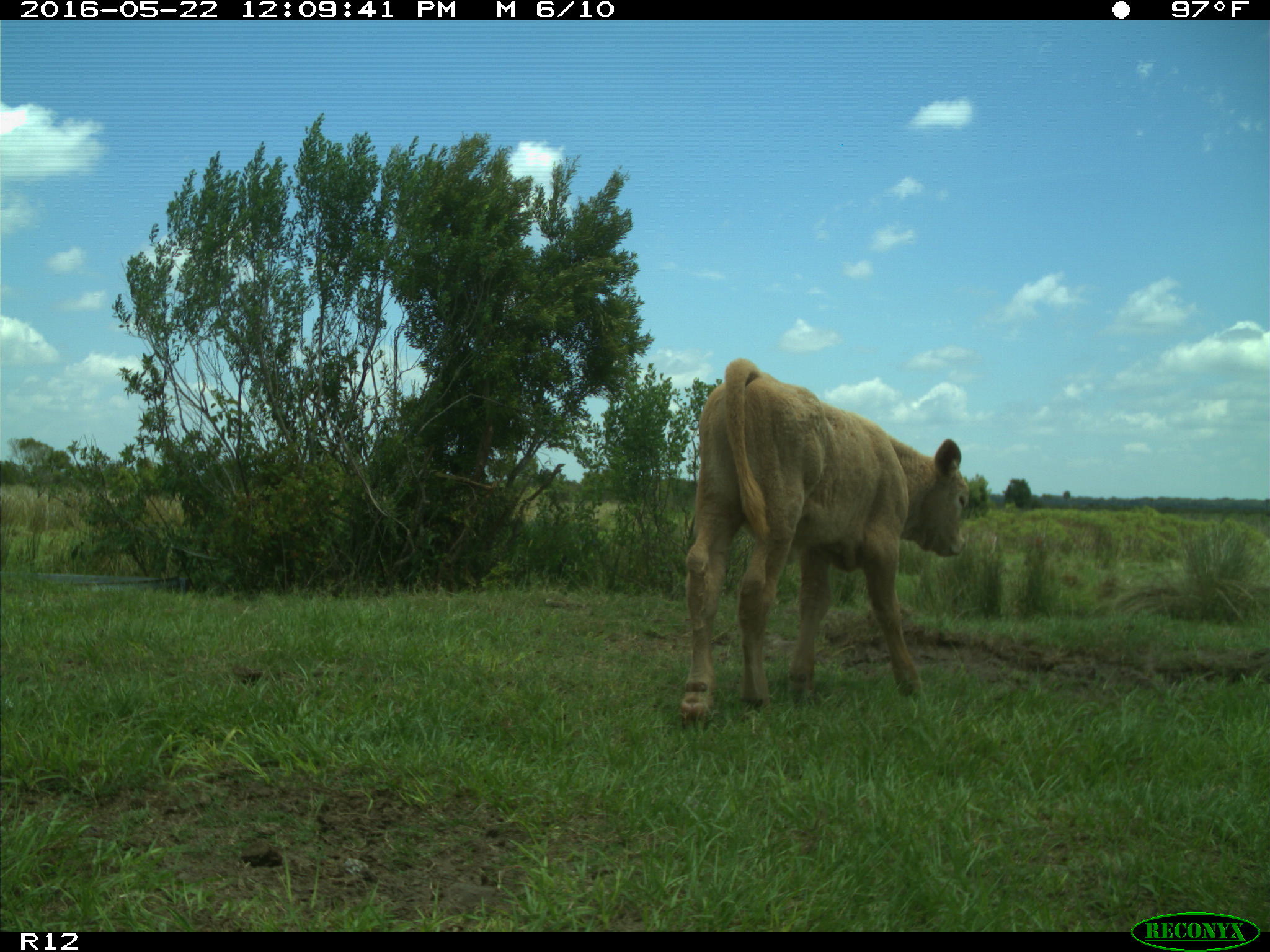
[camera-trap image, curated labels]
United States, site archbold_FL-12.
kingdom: Animalia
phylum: Chordata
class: Mammalia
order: Artiodactyla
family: Bovidae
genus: Bos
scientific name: Bos taurus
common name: domestic cow